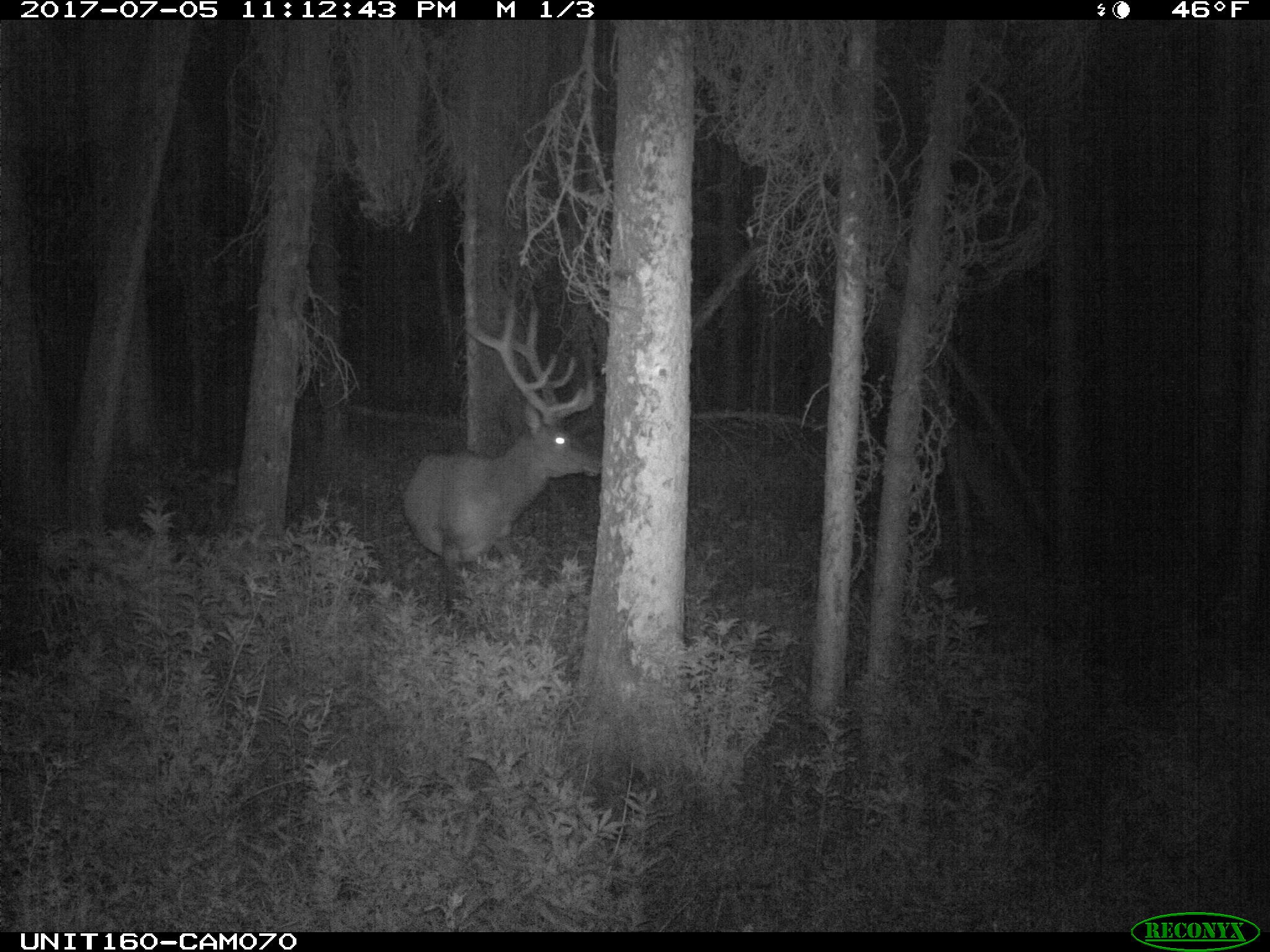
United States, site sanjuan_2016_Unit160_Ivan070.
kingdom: Animalia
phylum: Chordata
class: Mammalia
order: Artiodactyla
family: Cervidae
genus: Cervus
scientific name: Cervus elaphus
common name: red deer